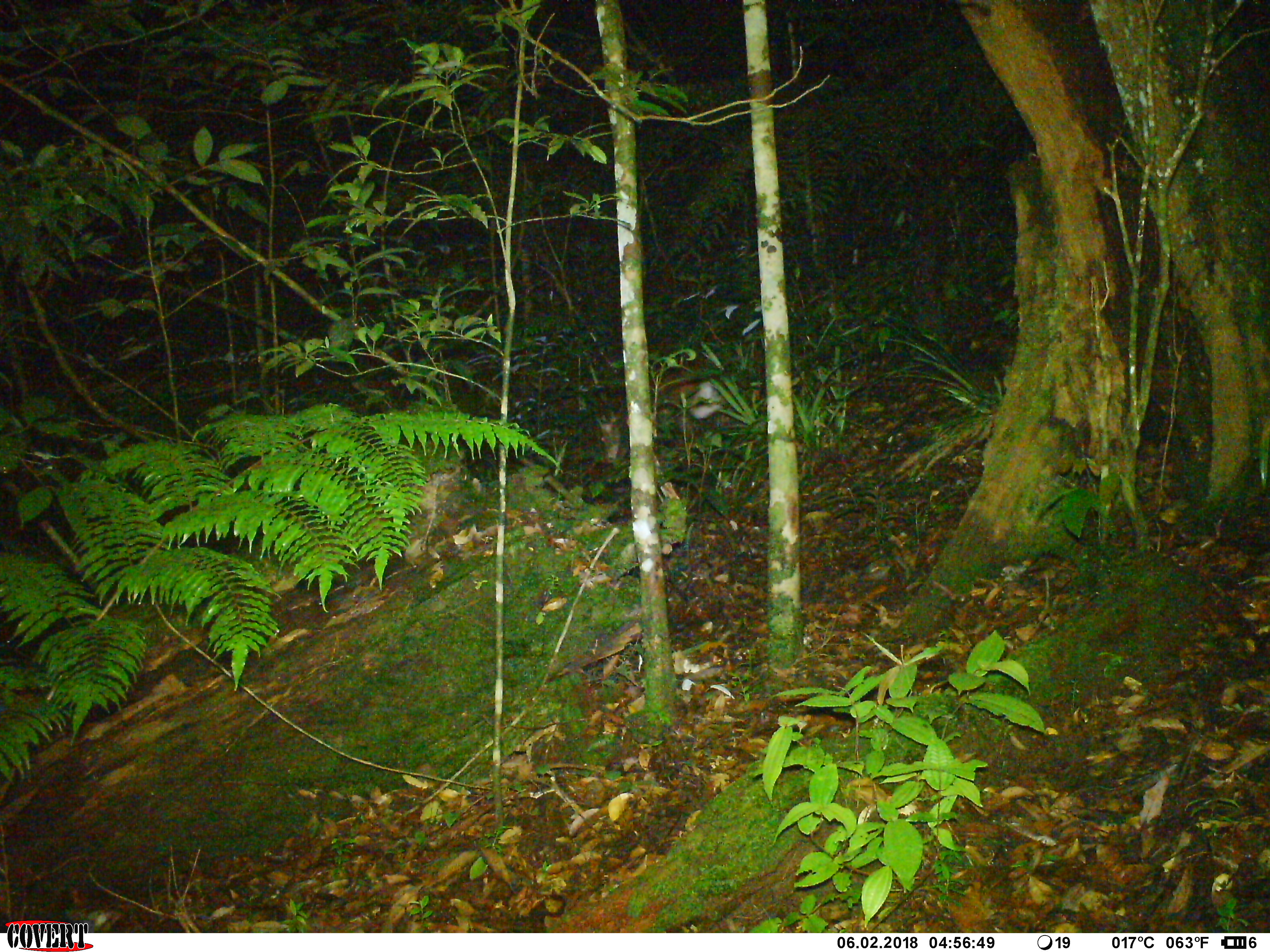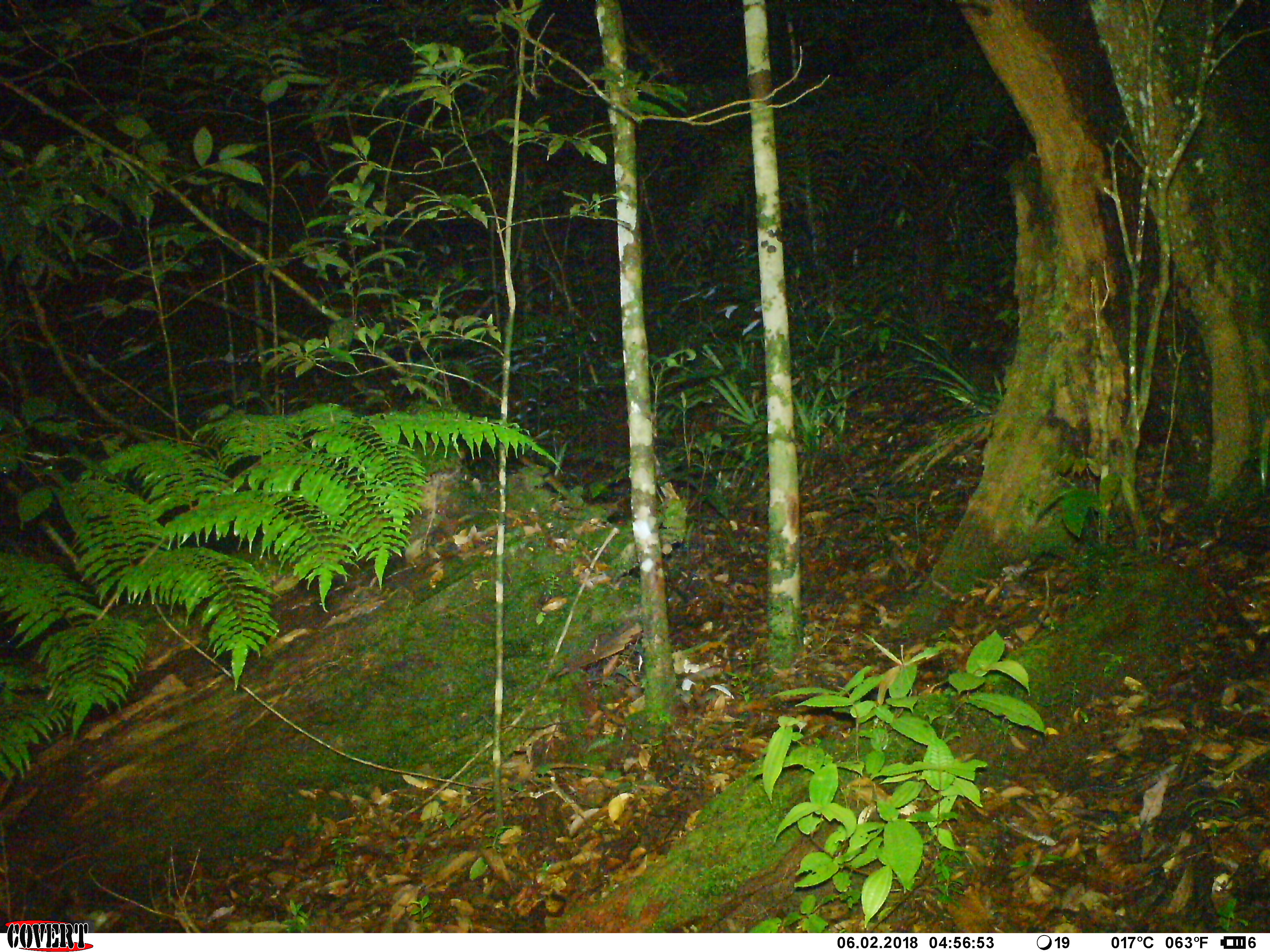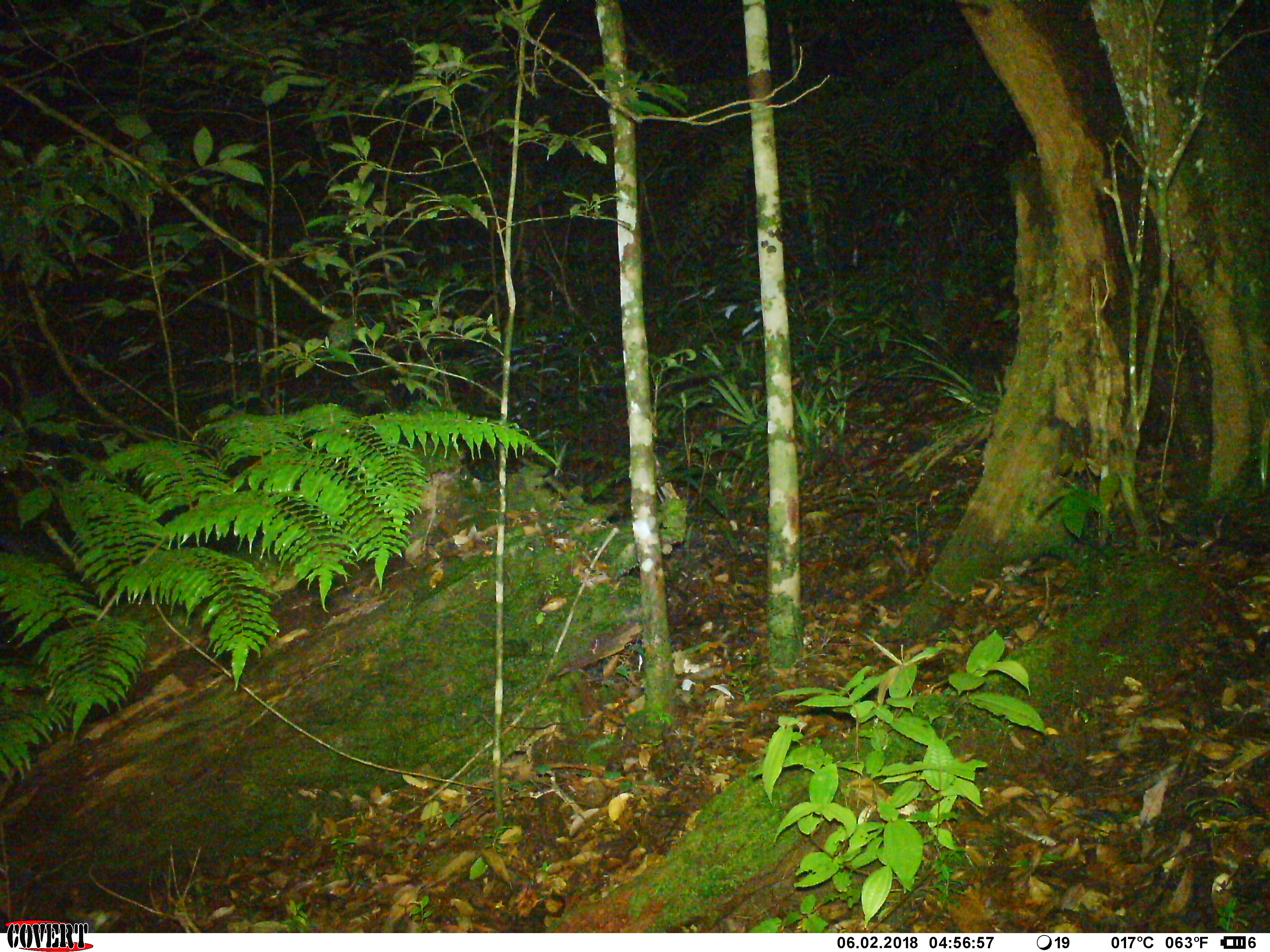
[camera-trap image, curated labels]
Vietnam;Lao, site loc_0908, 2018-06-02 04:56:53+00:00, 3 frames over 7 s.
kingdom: Animalia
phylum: Chordata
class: Mammalia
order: Artiodactyla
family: Cervidae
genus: Muntiacus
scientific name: Muntiacus rooseveltorum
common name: roosevelt's muntjac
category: roosevelts muntjac group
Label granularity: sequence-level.